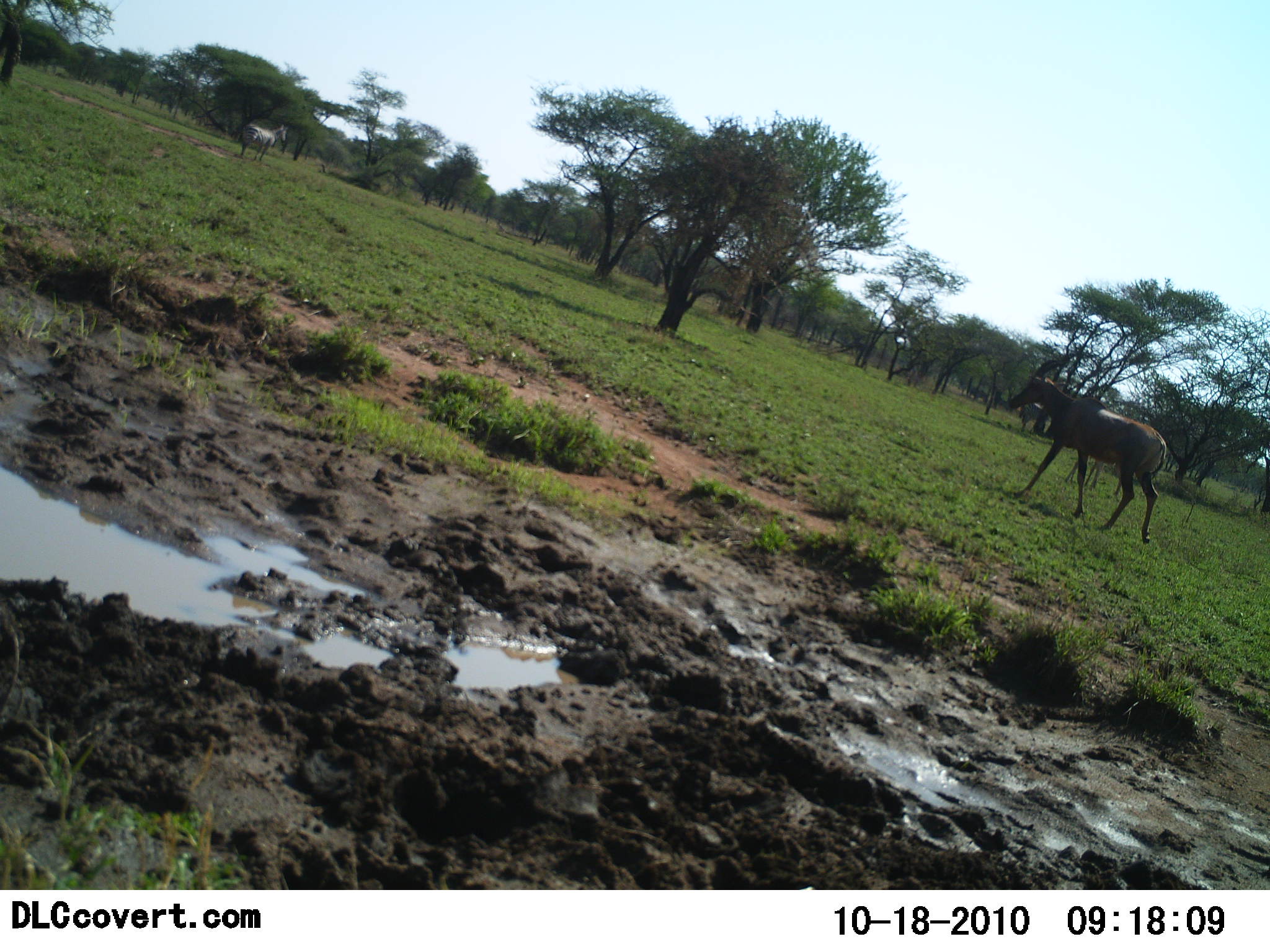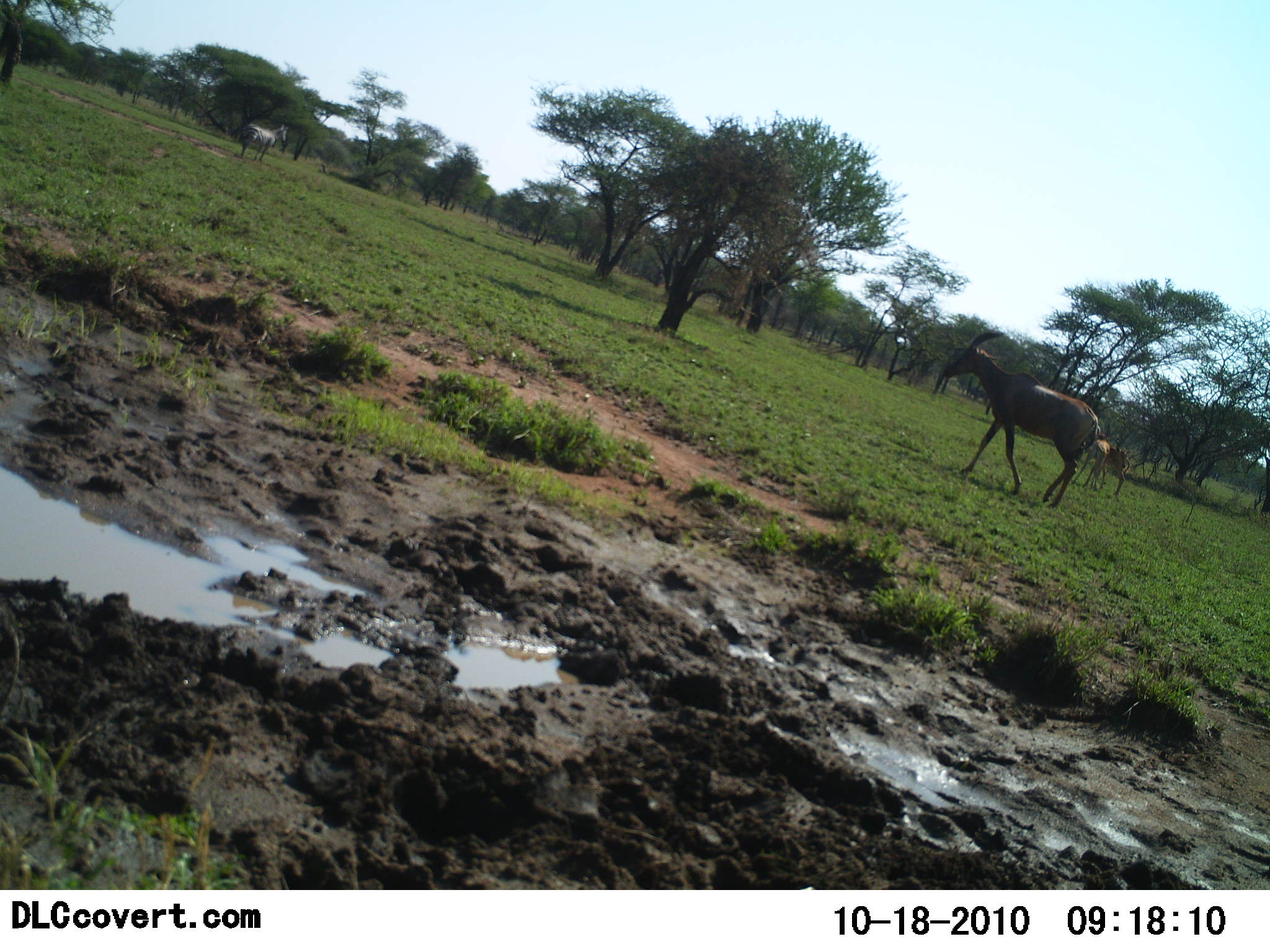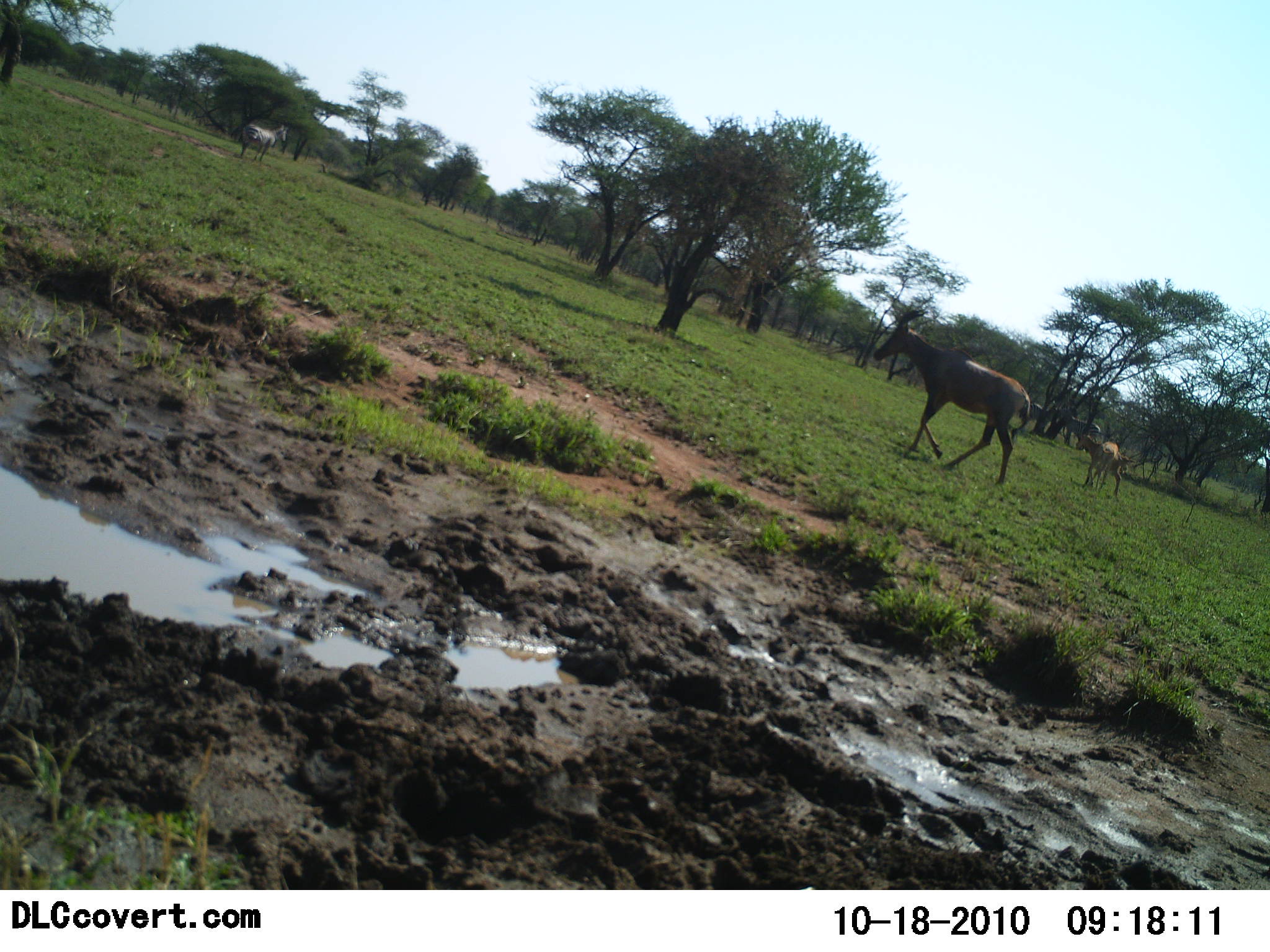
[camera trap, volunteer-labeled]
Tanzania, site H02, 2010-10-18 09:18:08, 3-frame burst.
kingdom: Animalia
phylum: Chordata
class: Mammalia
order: Artiodactyla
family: Bovidae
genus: Damaliscus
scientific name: Damaliscus lunatus jimela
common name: topi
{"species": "topi (Damaliscus lunatus jimela)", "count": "2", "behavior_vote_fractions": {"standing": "38%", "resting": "6%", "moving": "69%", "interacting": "0%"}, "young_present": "6%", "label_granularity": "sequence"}